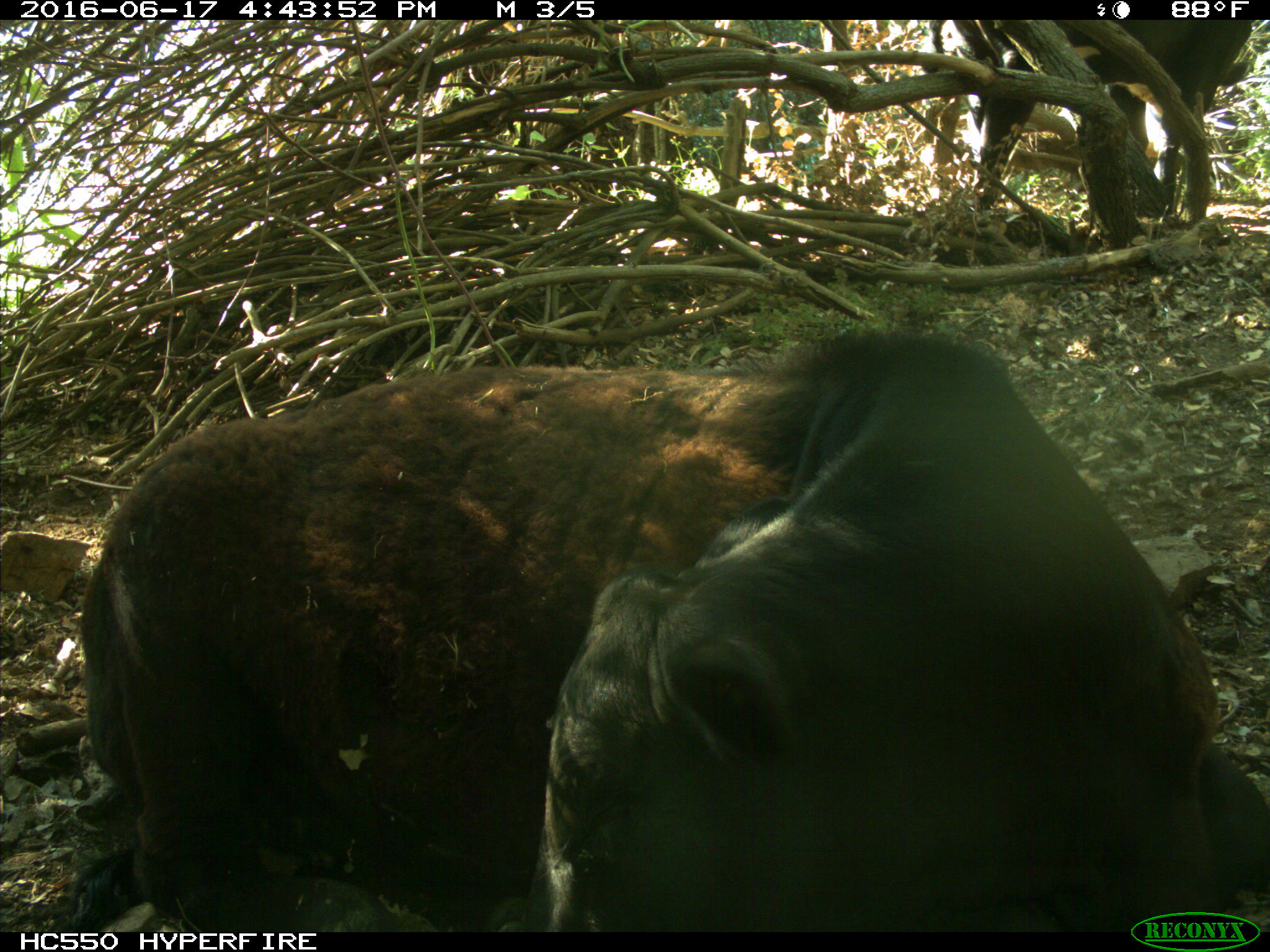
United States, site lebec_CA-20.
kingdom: Animalia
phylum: Chordata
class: Mammalia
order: Artiodactyla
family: Bovidae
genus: Bos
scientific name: Bos taurus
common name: domestic cow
Bos taurus (domestic cow).